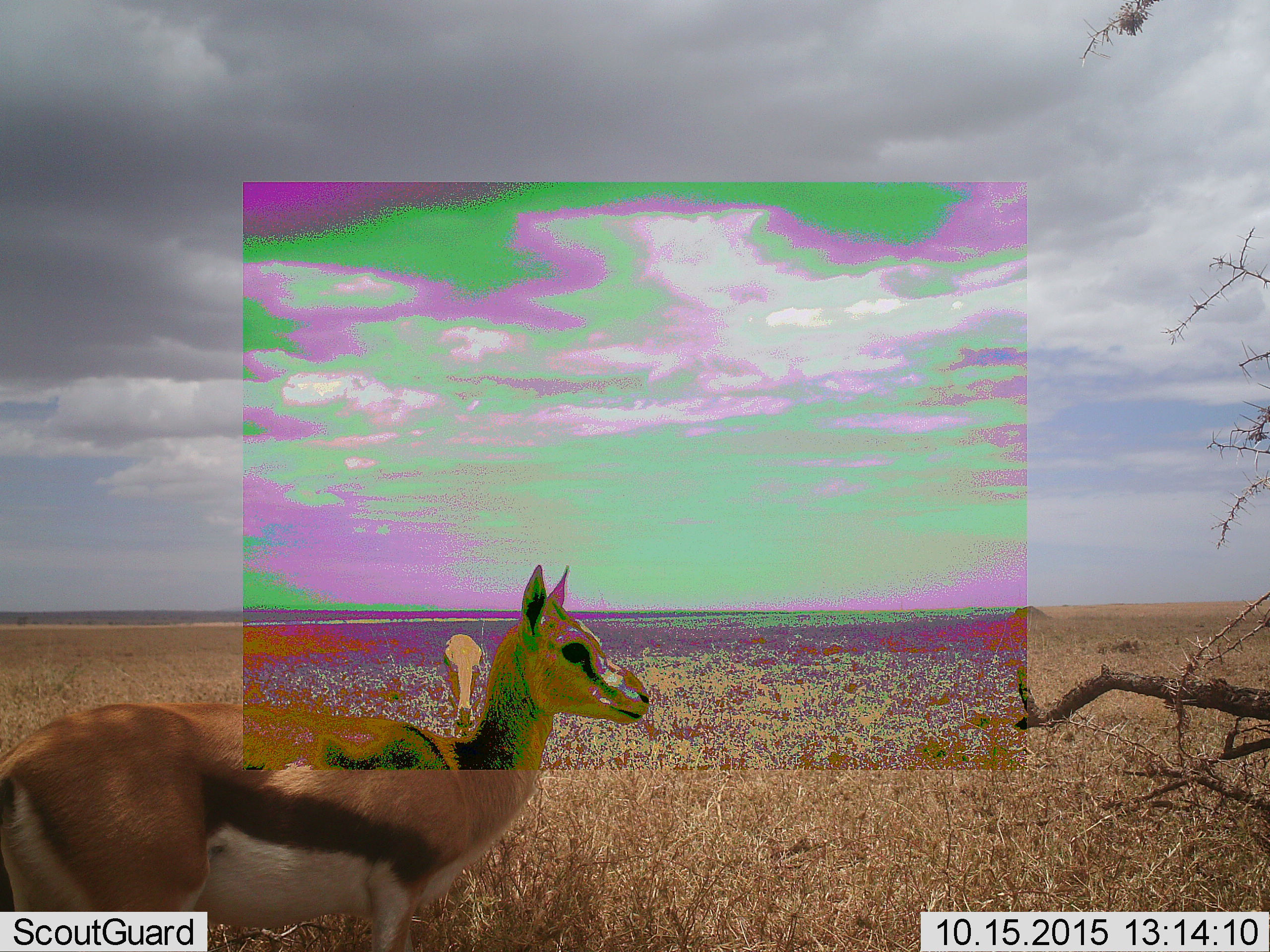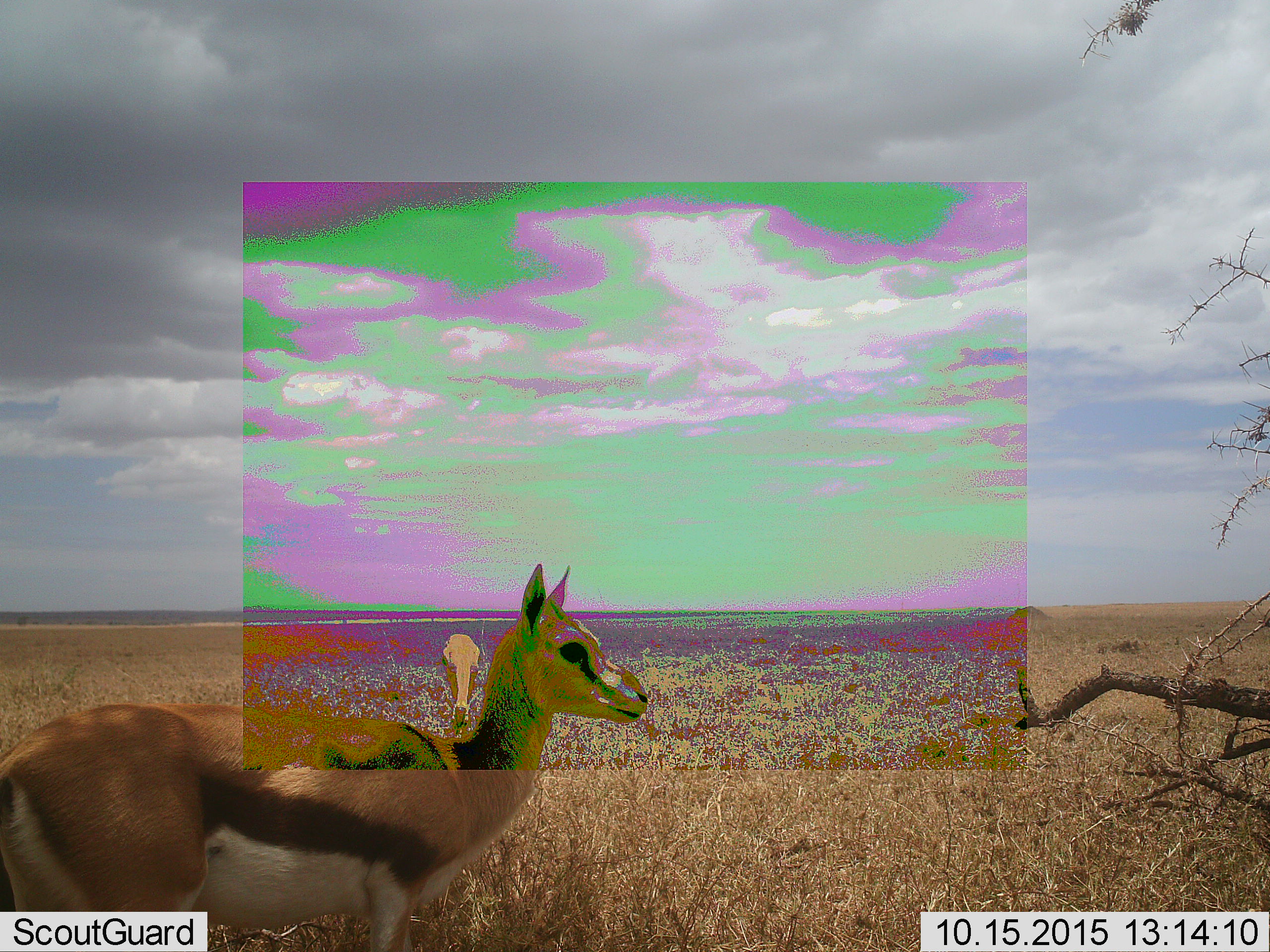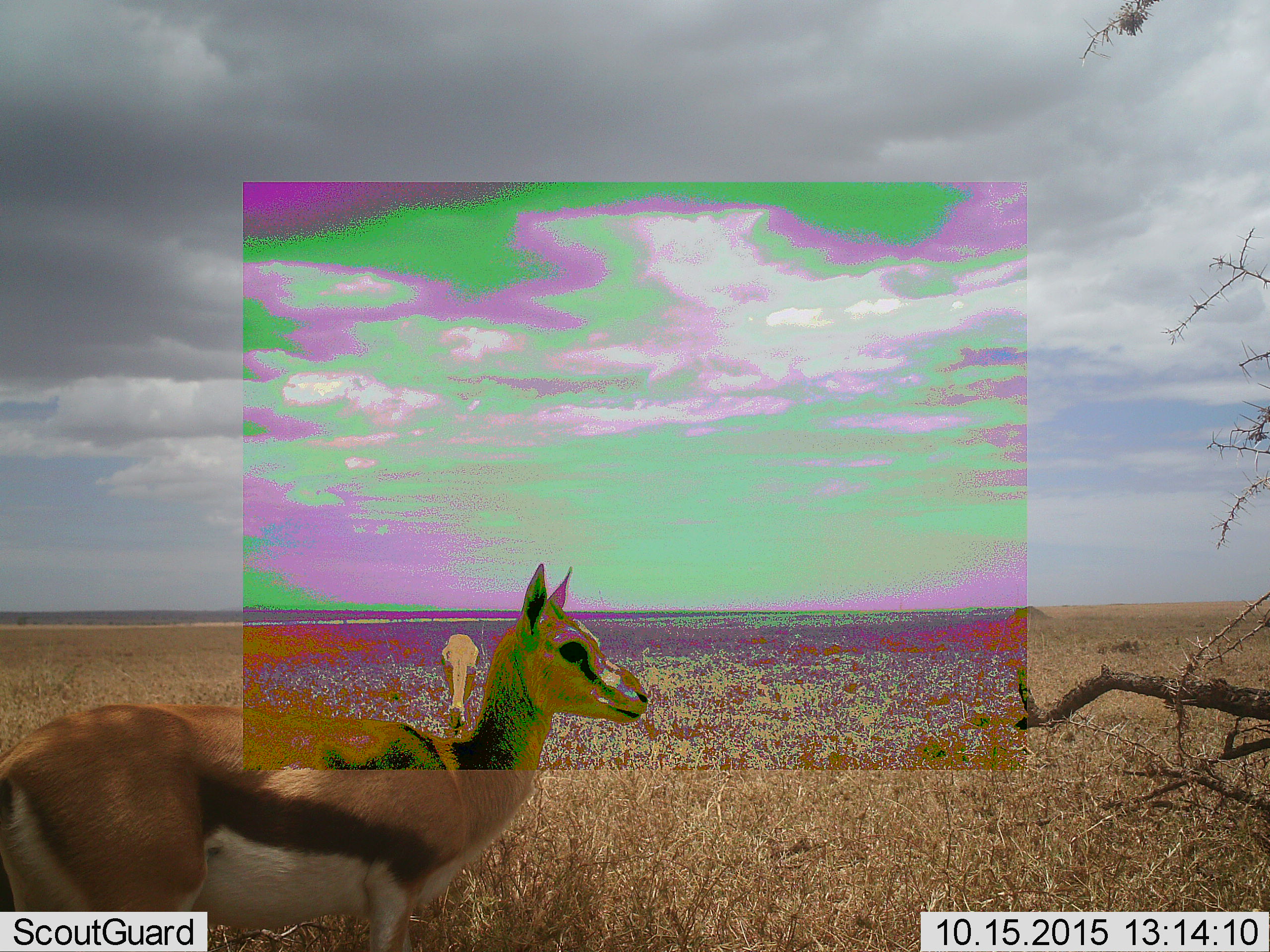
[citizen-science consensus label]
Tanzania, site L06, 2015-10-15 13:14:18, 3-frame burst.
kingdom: Animalia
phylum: Chordata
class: Mammalia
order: Artiodactyla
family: Bovidae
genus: Eudorcas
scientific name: Eudorcas thomsonii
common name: thomson's gazelle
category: gazellethomsons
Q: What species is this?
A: Gazellethomsons (thomson's gazelle) (Eudorcas thomsonii).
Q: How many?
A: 2.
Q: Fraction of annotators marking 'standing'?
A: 100%.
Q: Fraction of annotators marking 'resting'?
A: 0%.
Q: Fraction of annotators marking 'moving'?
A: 12%.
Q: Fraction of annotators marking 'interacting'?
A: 0%.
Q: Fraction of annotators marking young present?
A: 38%.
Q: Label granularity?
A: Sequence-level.